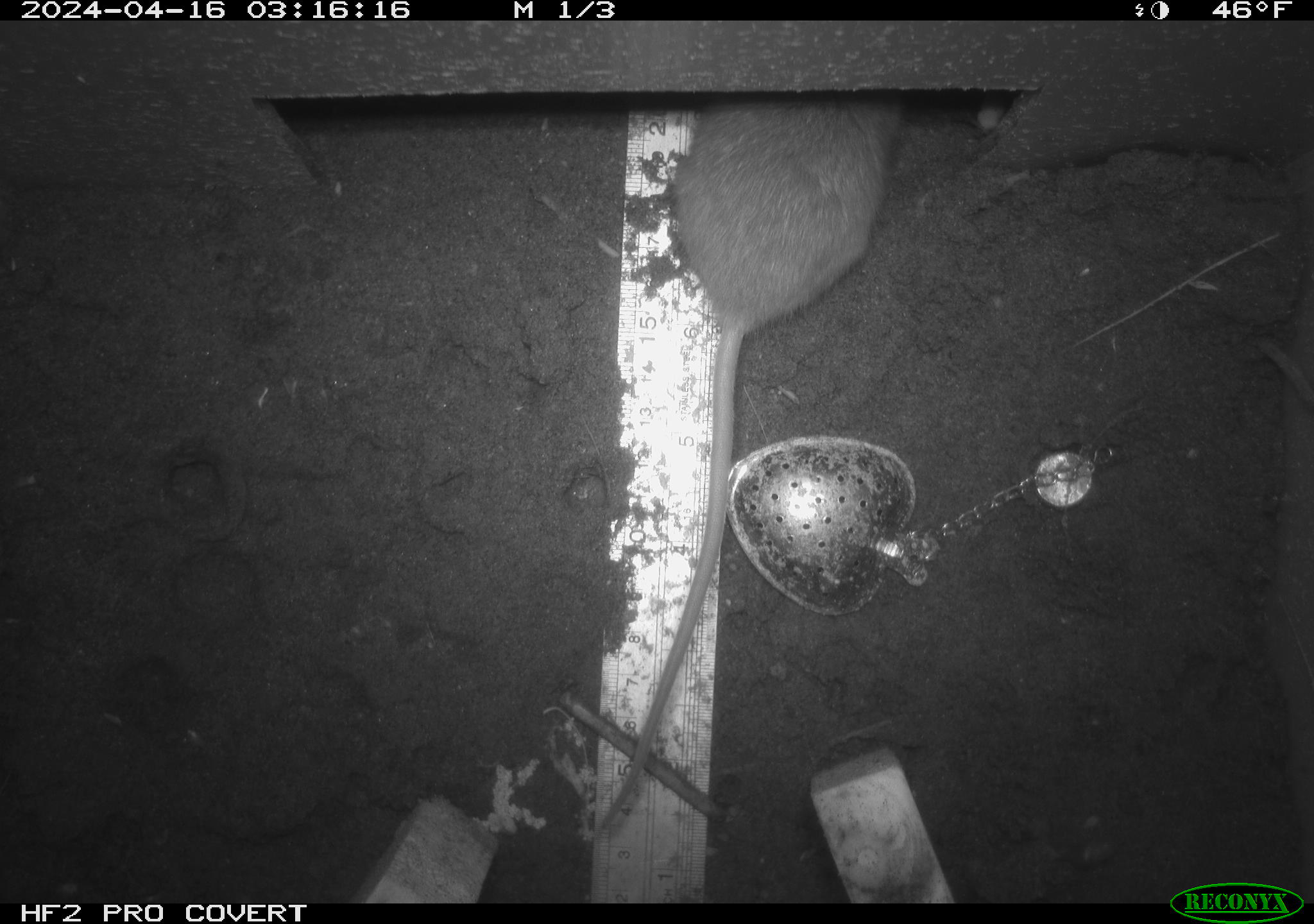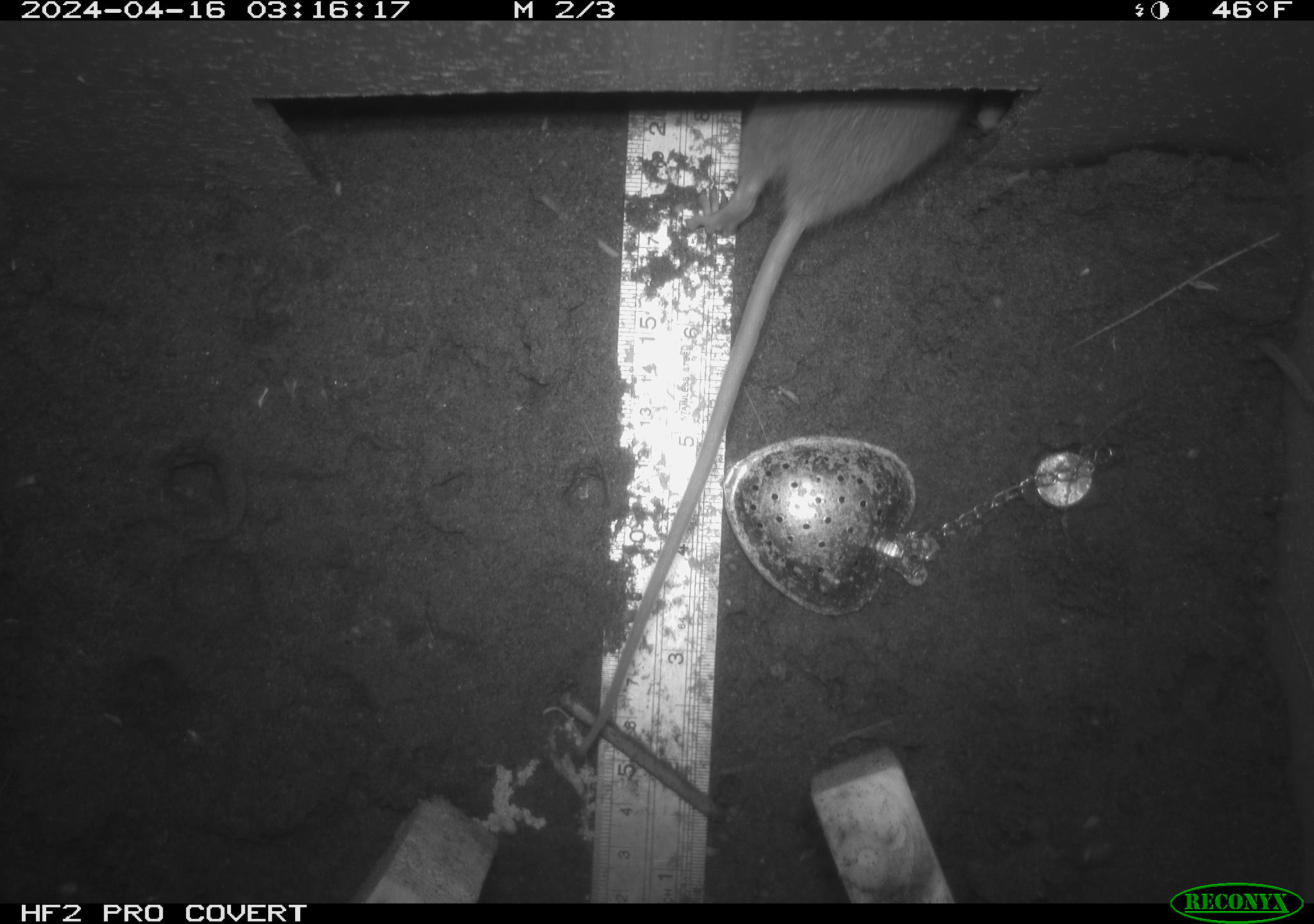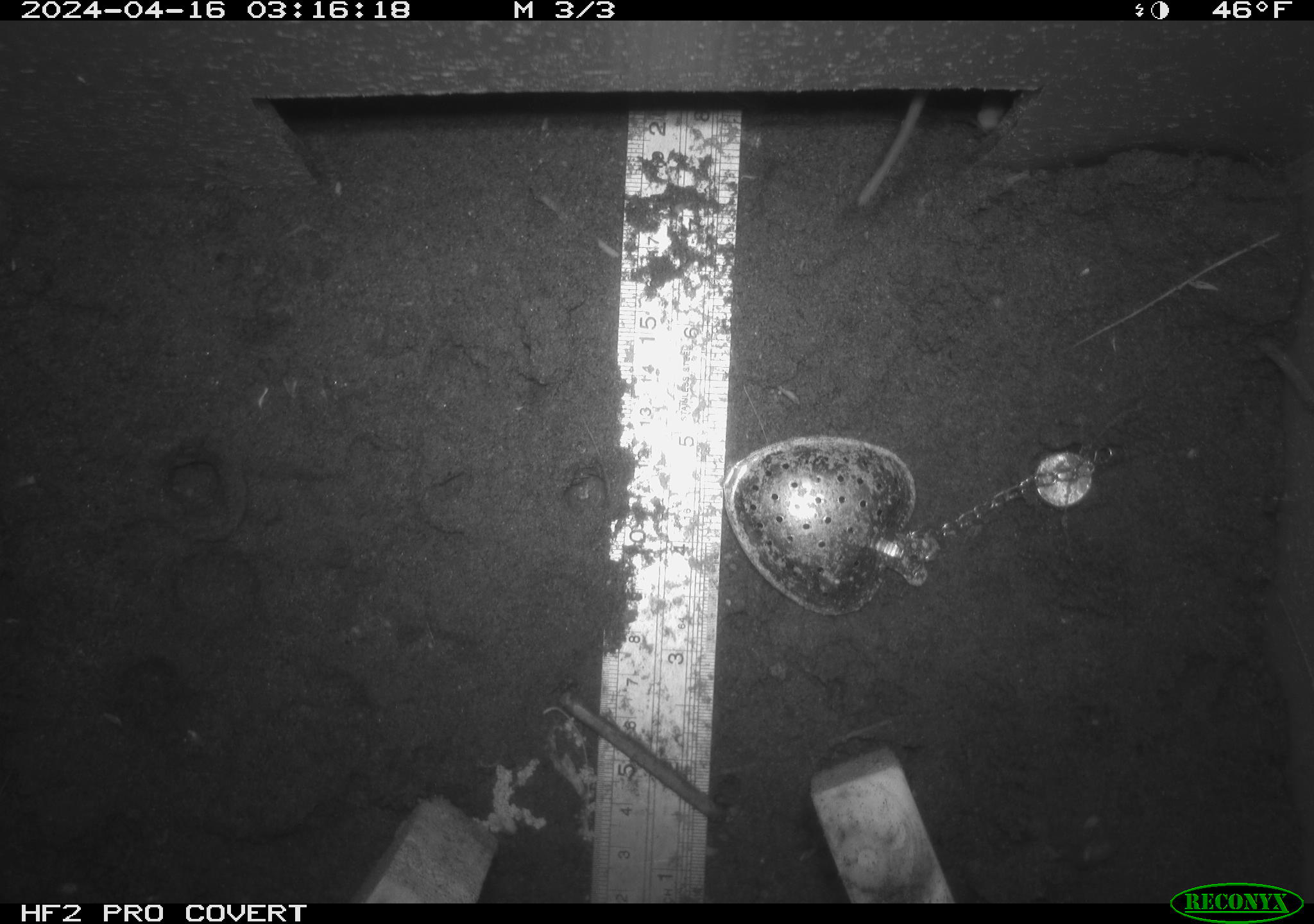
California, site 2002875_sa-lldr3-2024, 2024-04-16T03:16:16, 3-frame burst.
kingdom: Animalia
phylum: Chordata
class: Mammalia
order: Rodentia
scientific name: Rodentia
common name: rodent